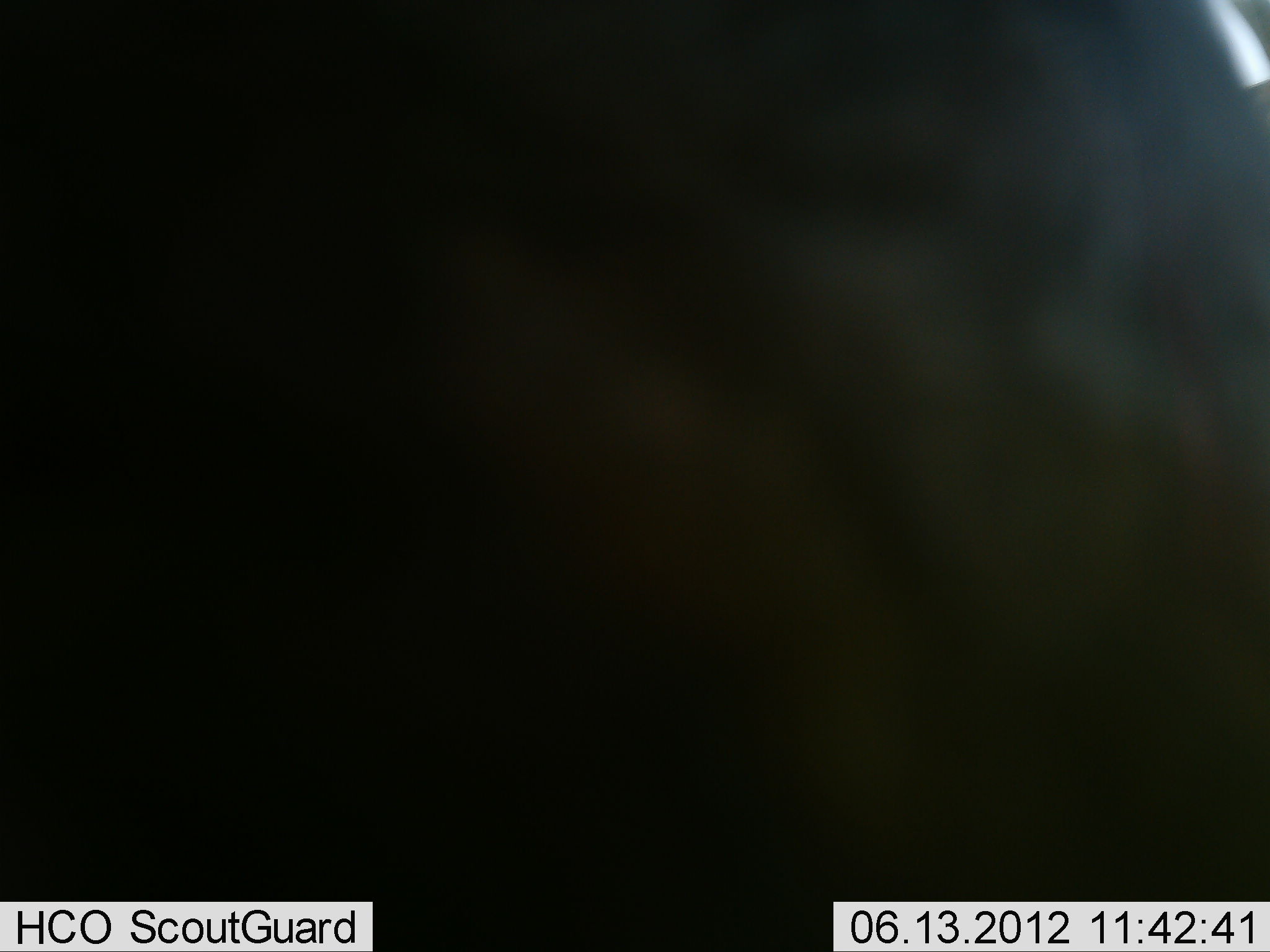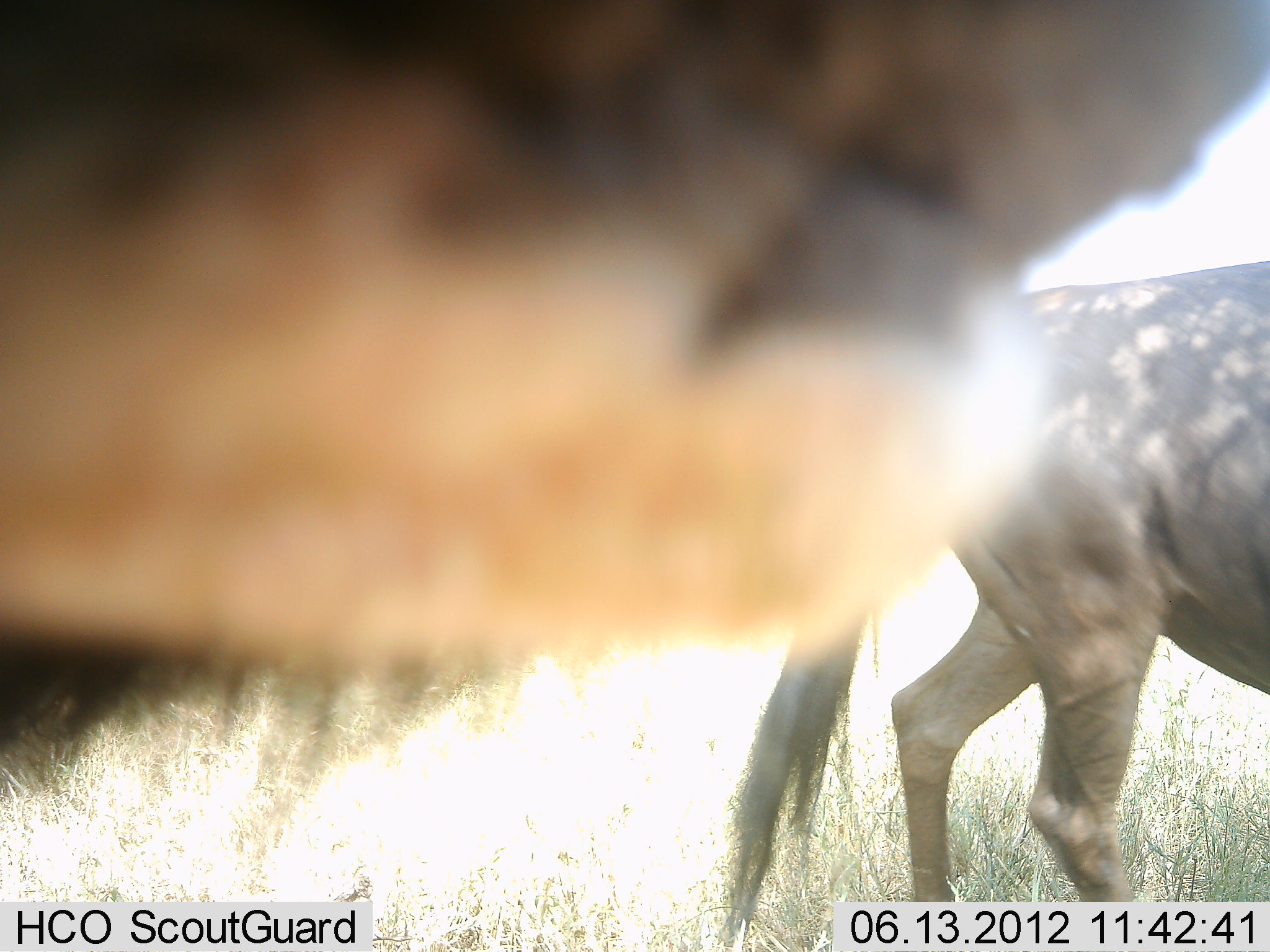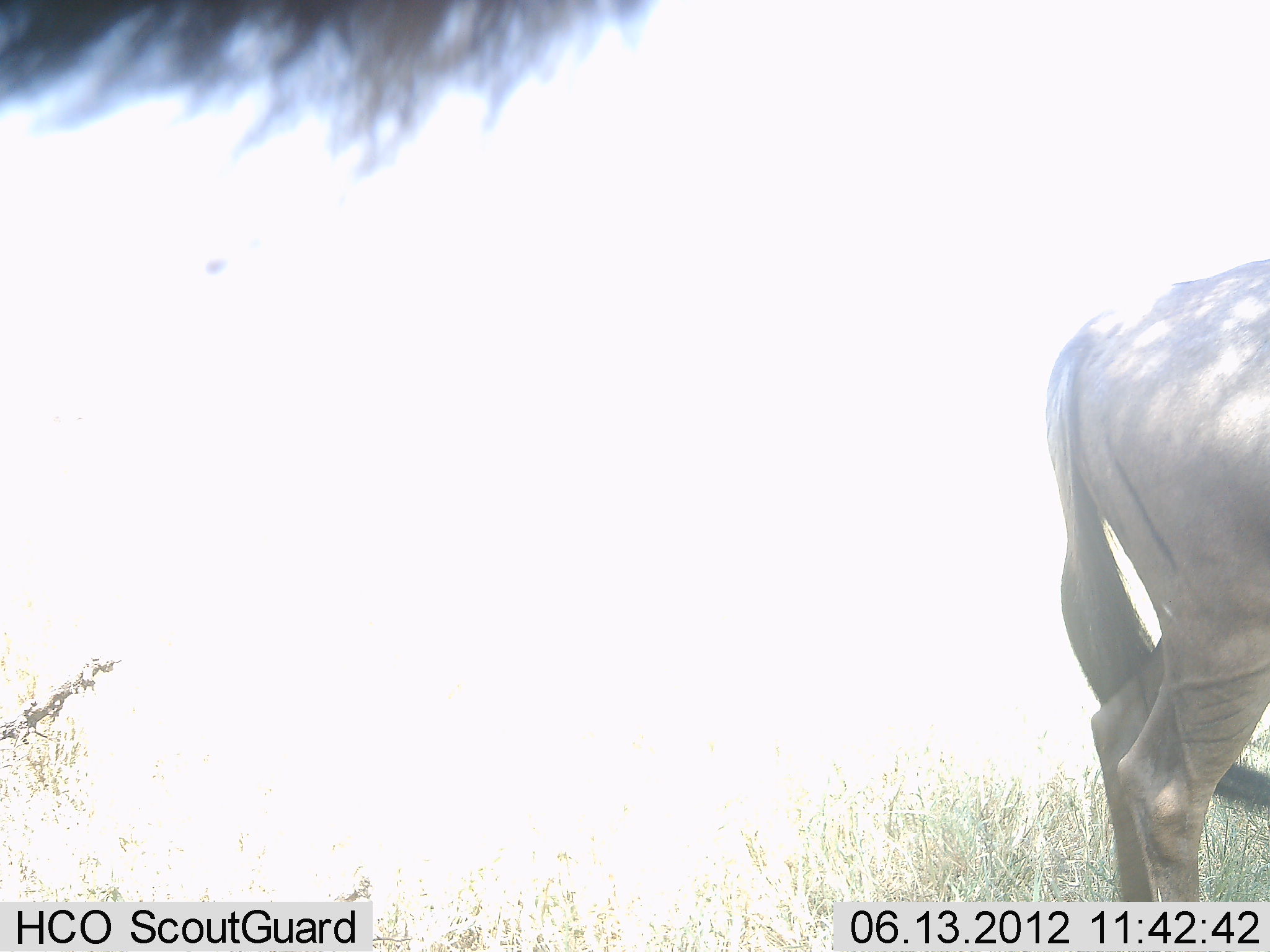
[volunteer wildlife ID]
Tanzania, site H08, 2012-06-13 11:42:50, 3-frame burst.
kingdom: Animalia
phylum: Chordata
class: Mammalia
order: Artiodactyla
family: Bovidae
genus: Connochaetes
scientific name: Connochaetes taurinus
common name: blue wildebeest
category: wildebeest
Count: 2.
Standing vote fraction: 60%.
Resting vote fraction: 0%.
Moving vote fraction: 90%.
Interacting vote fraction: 0%.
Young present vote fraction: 0%.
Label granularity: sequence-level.